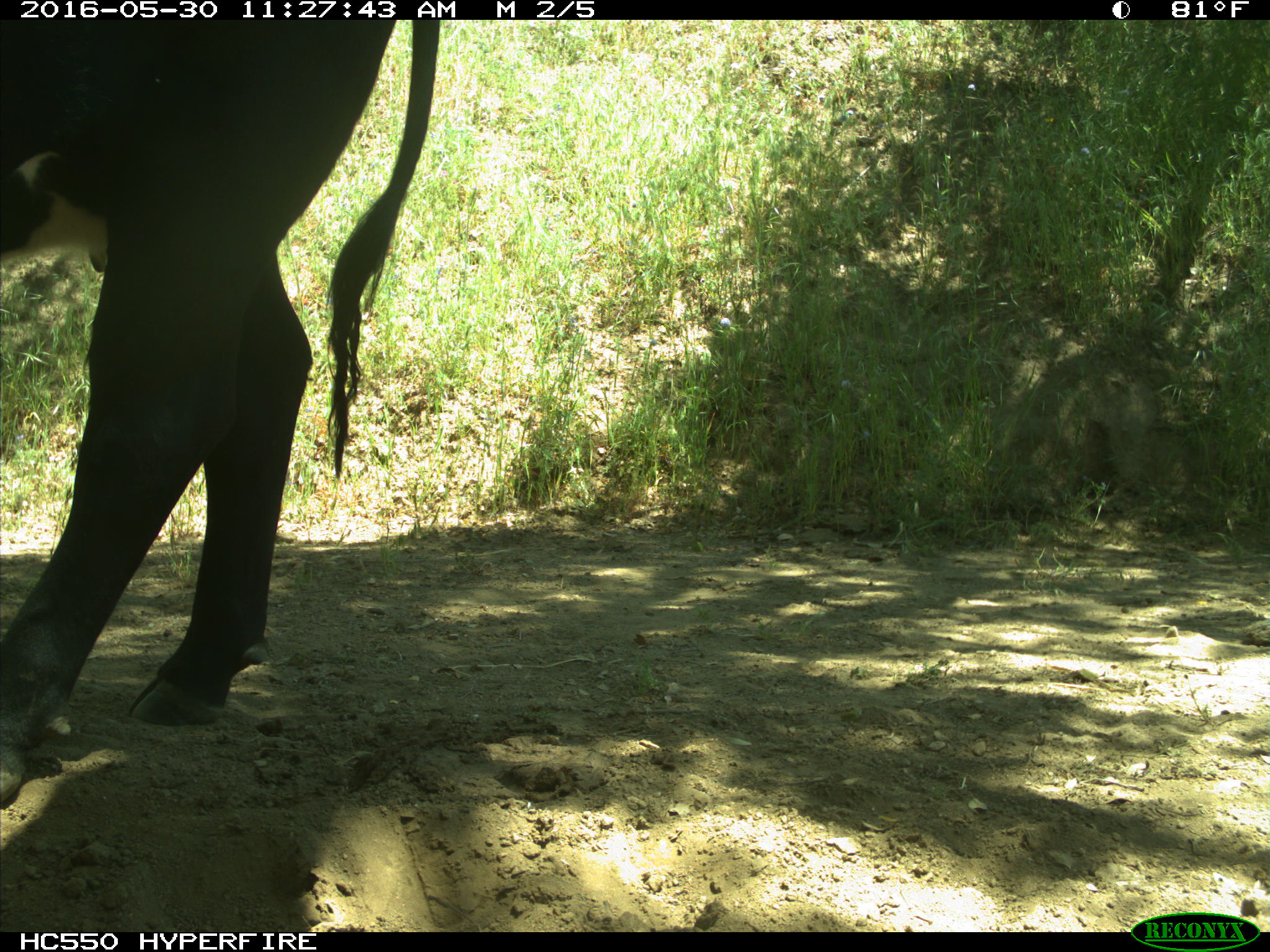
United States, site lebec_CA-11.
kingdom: Animalia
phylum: Chordata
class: Mammalia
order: Artiodactyla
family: Bovidae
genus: Bos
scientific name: Bos taurus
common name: domestic cow